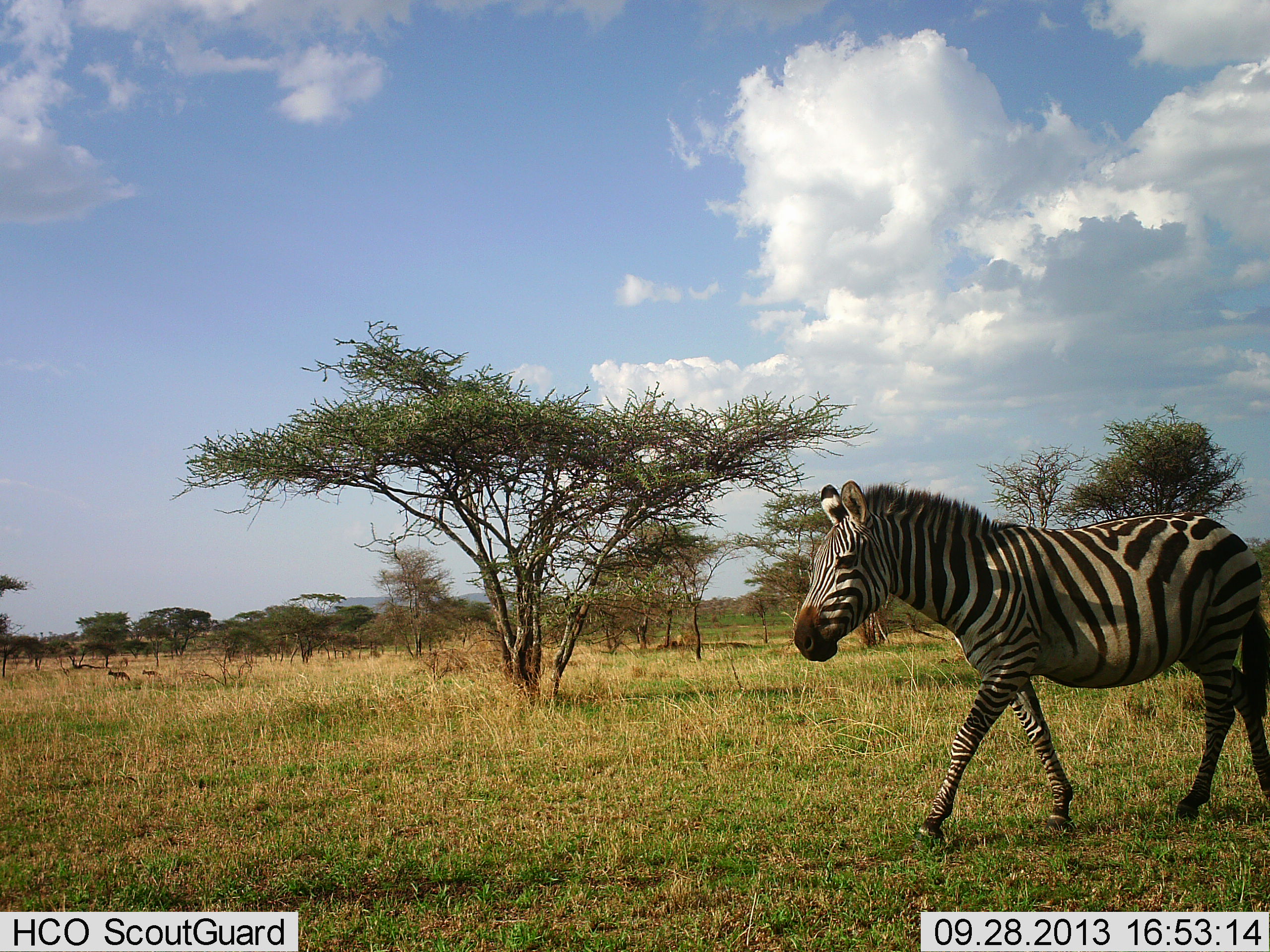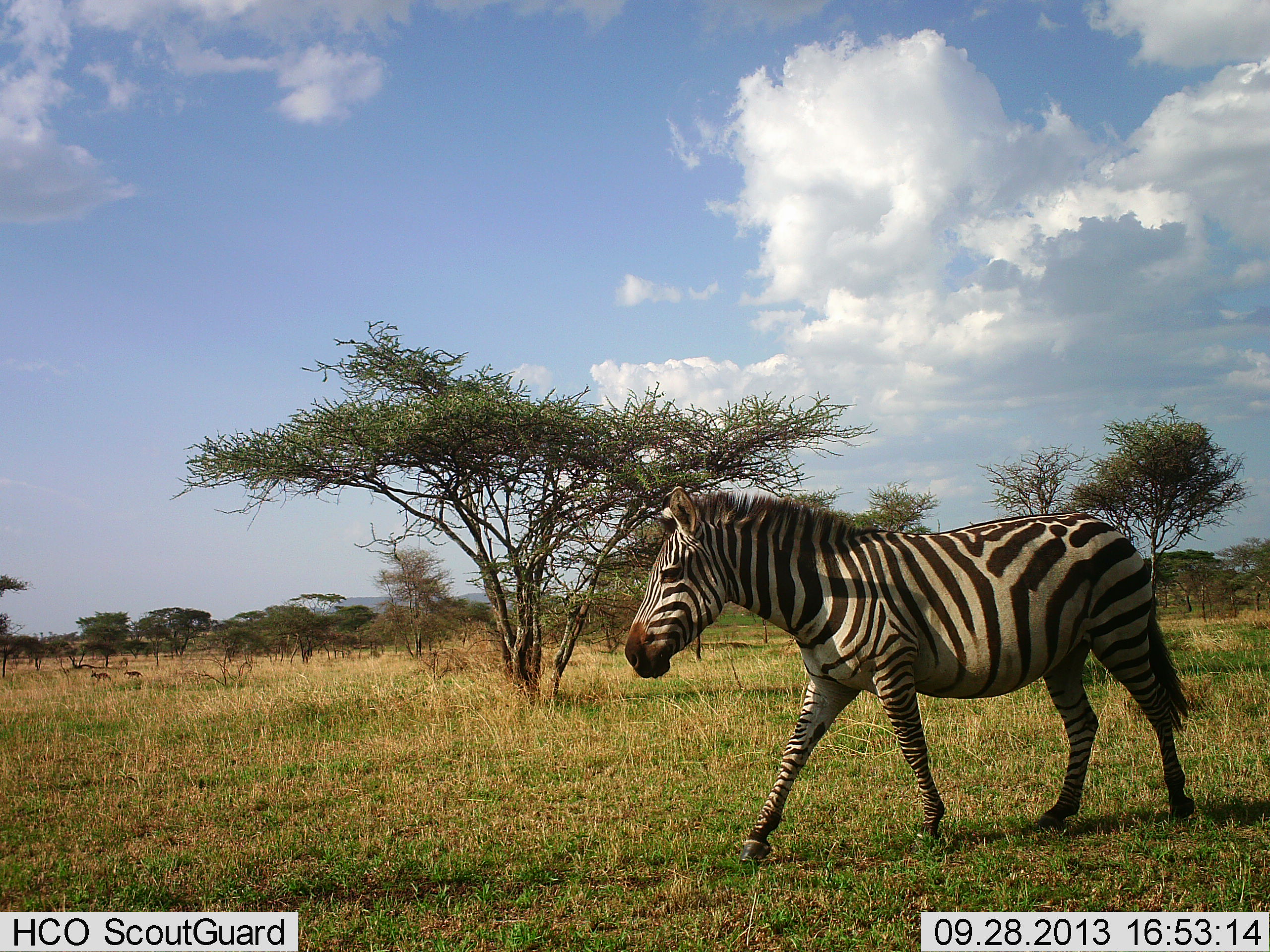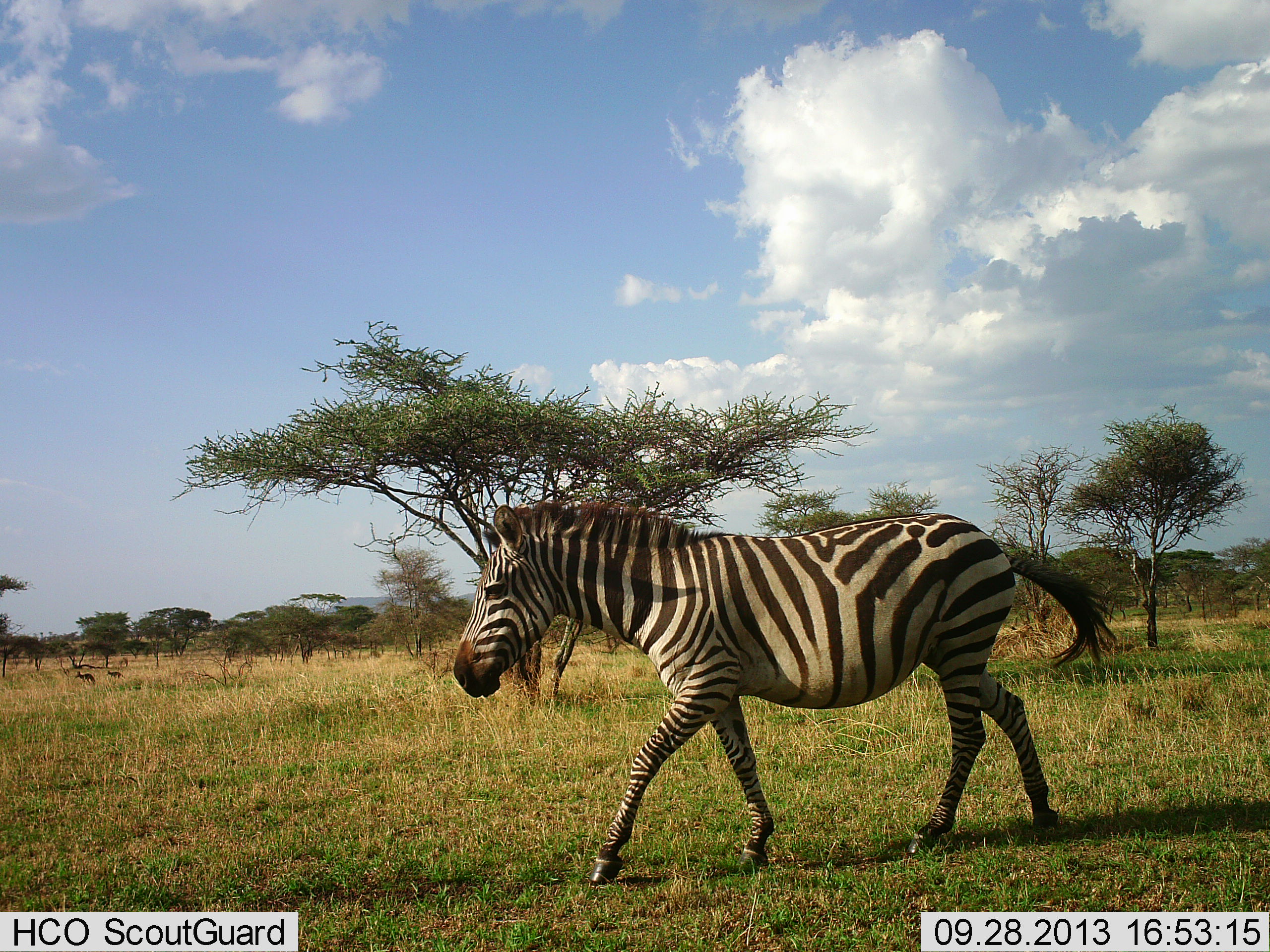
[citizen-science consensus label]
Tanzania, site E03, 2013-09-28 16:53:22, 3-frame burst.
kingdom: Animalia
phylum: Chordata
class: Mammalia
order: Perissodactyla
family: Equidae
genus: Equus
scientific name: Equus quagga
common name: plains zebra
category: zebra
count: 1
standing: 0%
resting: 0%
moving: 100%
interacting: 0%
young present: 0%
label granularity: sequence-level